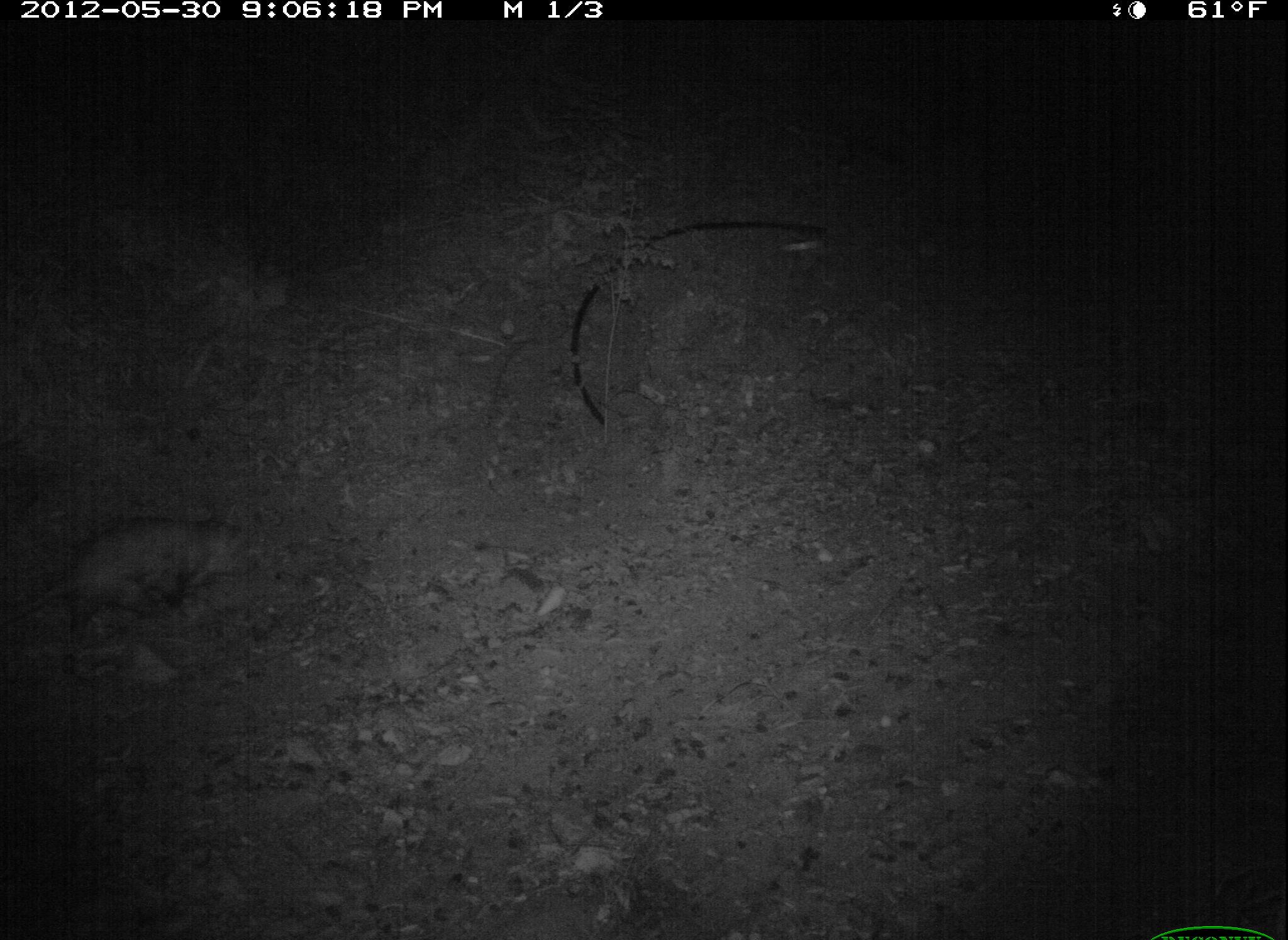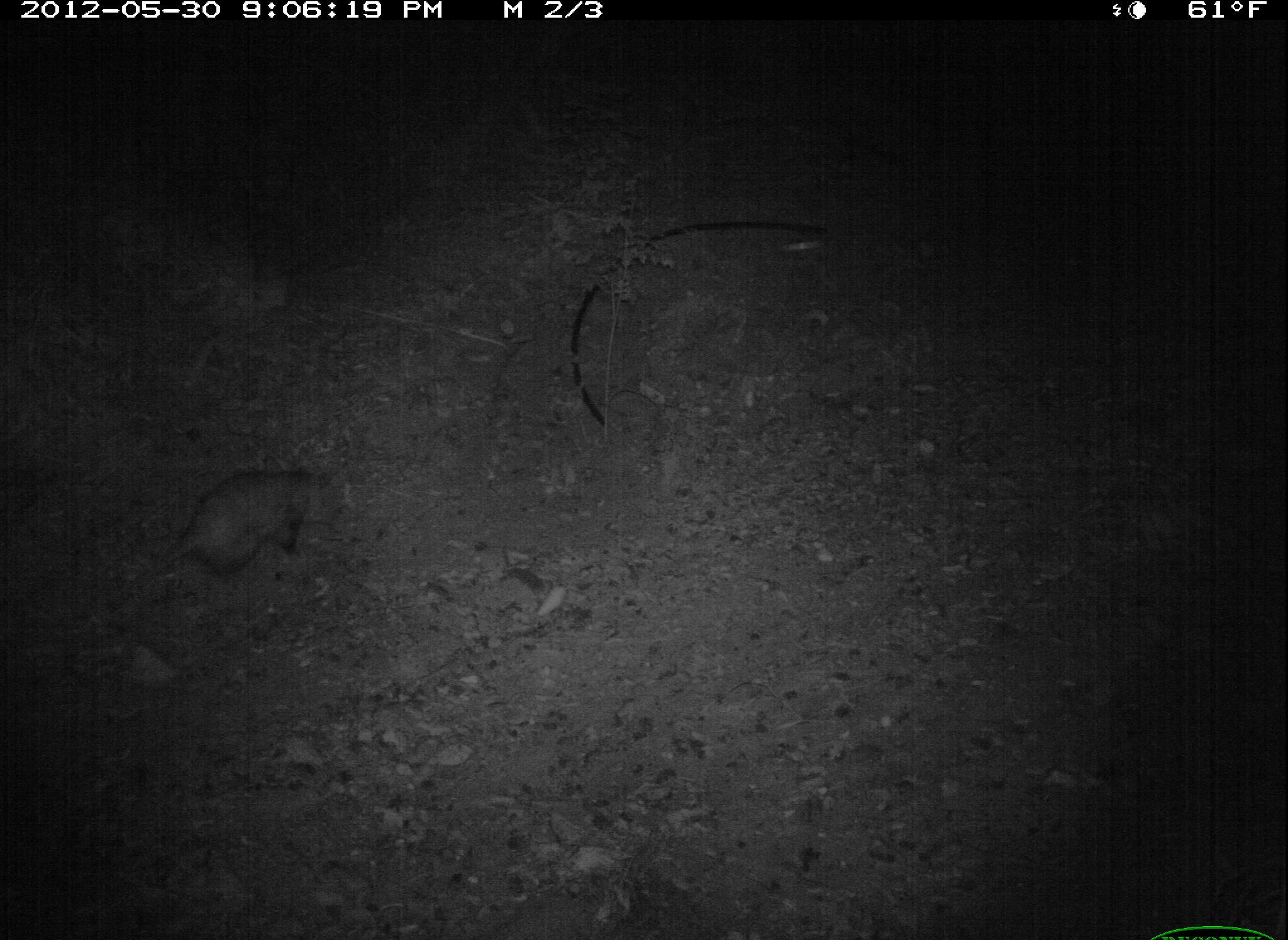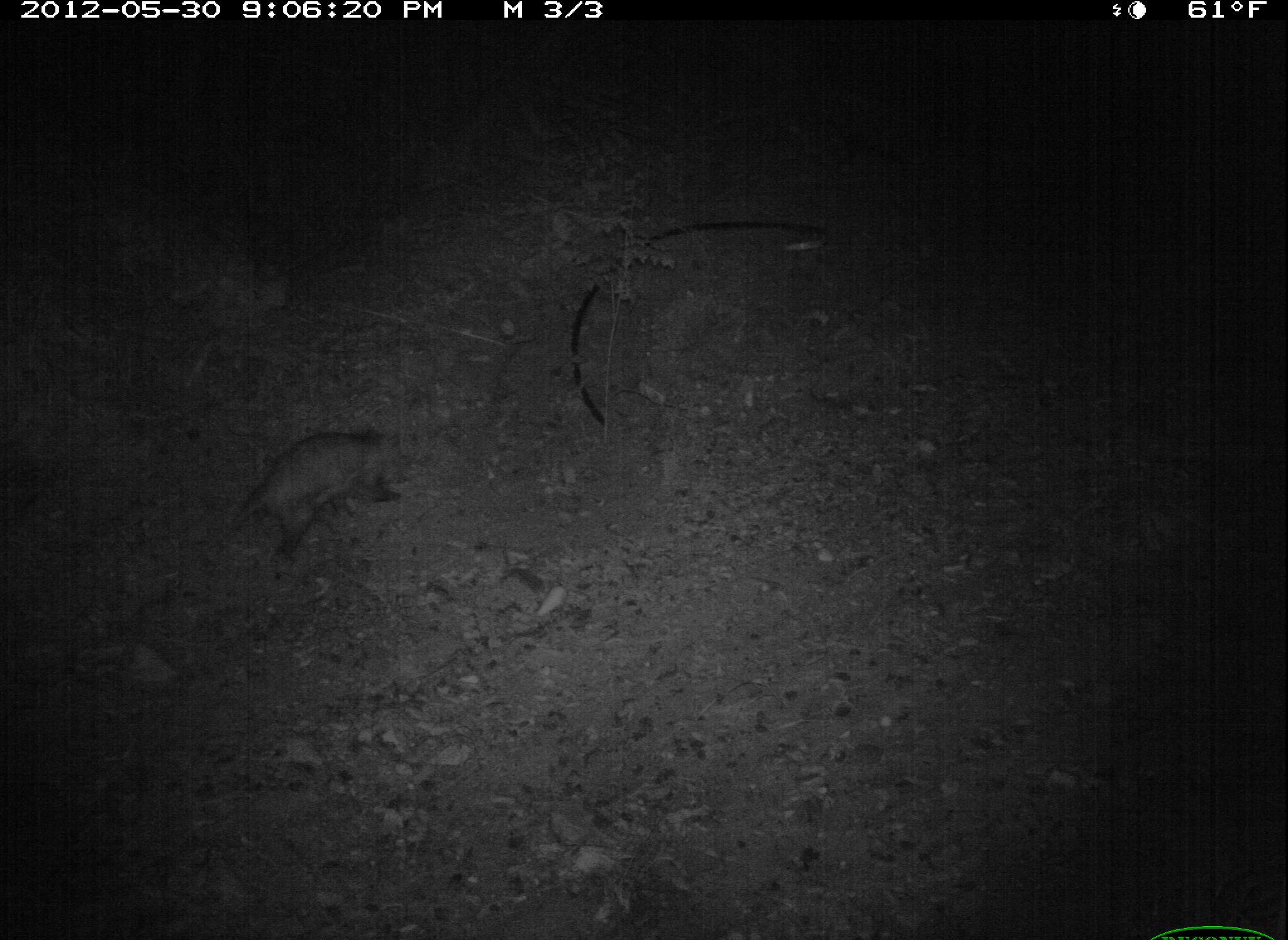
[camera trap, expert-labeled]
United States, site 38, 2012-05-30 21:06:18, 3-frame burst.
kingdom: Animalia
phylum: Chordata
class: Mammalia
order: Didelphimorphia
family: Didelphidae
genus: Didelphis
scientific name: Didelphis virginiana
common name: virginia opossum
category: opossum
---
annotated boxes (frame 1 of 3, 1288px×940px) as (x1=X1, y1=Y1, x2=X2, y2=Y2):
opossum: (x1=13, y1=503, x2=253, y2=644)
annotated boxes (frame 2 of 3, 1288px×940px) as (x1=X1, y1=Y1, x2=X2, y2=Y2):
opossum: (x1=137, y1=464, x2=348, y2=588)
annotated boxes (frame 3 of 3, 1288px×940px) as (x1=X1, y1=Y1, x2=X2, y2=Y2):
opossum: (x1=224, y1=422, x2=414, y2=561)